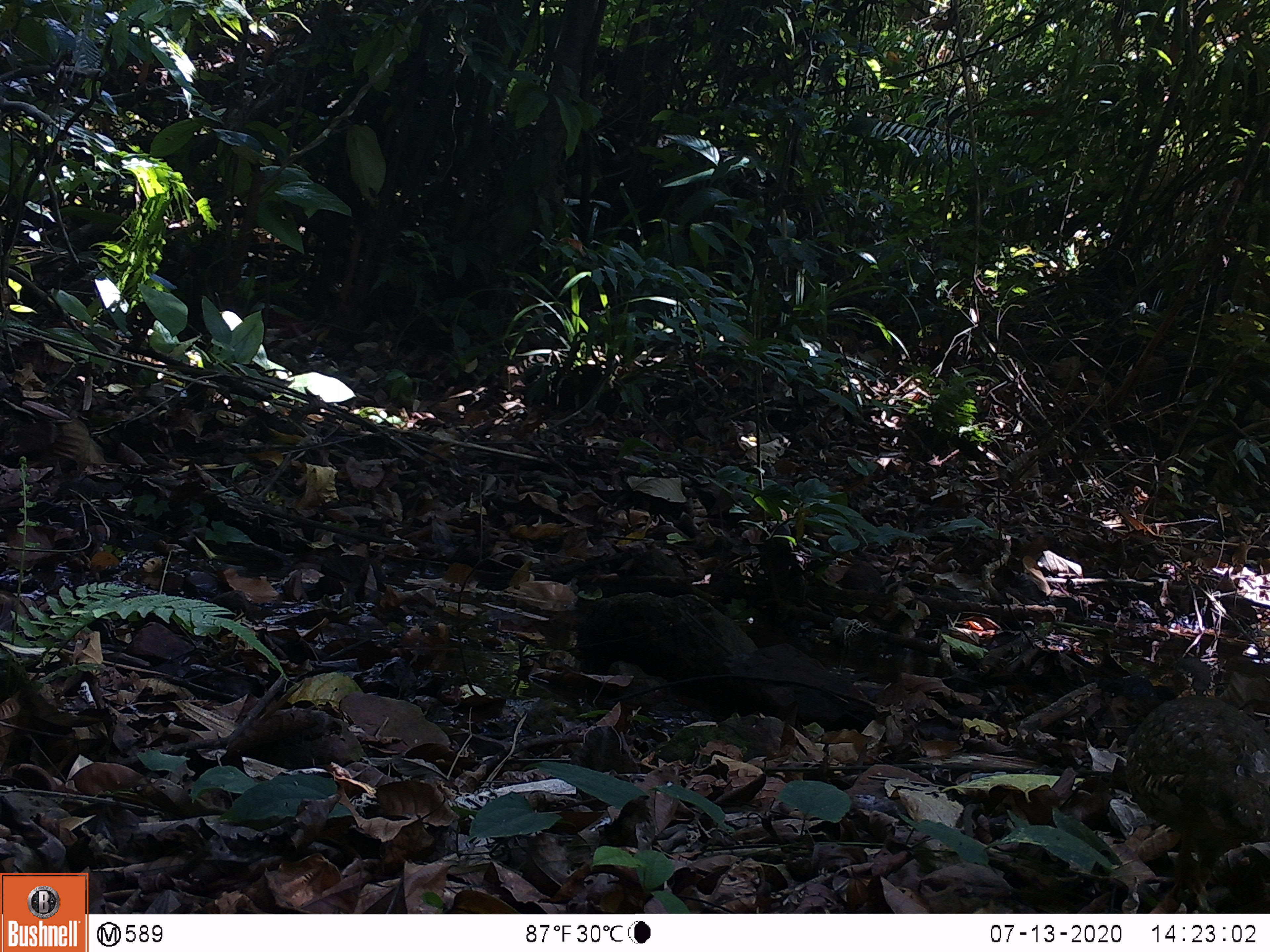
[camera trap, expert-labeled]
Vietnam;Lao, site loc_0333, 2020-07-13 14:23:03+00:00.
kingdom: Animalia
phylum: Chordata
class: Aves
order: Galliformes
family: Phasianidae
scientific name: Phasianidae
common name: partridge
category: unidentified partridge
Unidentified partridge (partridge) (Phasianidae). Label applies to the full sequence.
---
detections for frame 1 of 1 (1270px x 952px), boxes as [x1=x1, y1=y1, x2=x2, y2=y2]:
unidentified partridge: [x1=1123, y1=695, x2=1270, y2=913]